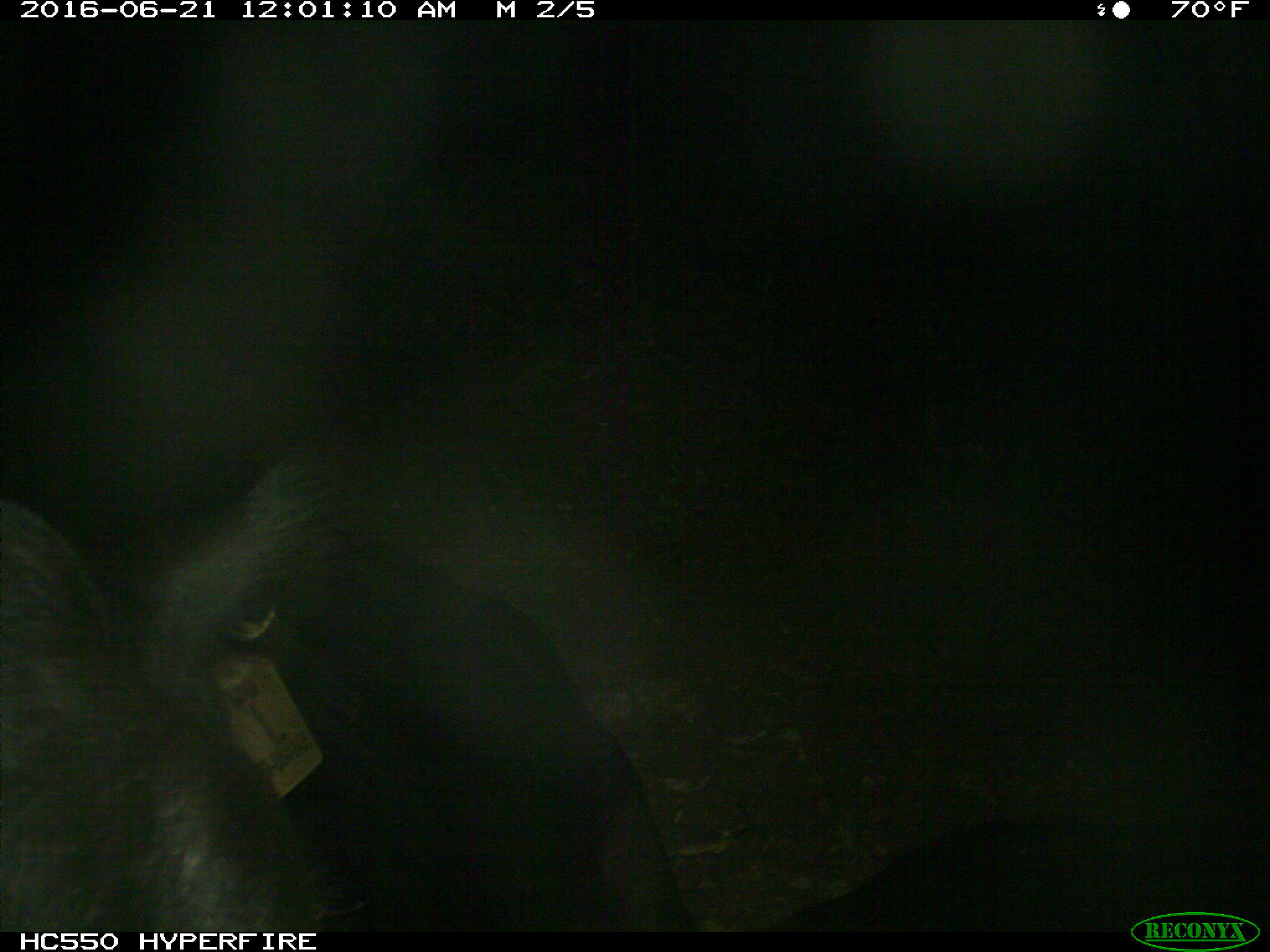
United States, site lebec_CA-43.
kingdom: Animalia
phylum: Chordata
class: Mammalia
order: Artiodactyla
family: Bovidae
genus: Bos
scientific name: Bos taurus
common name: domestic cow